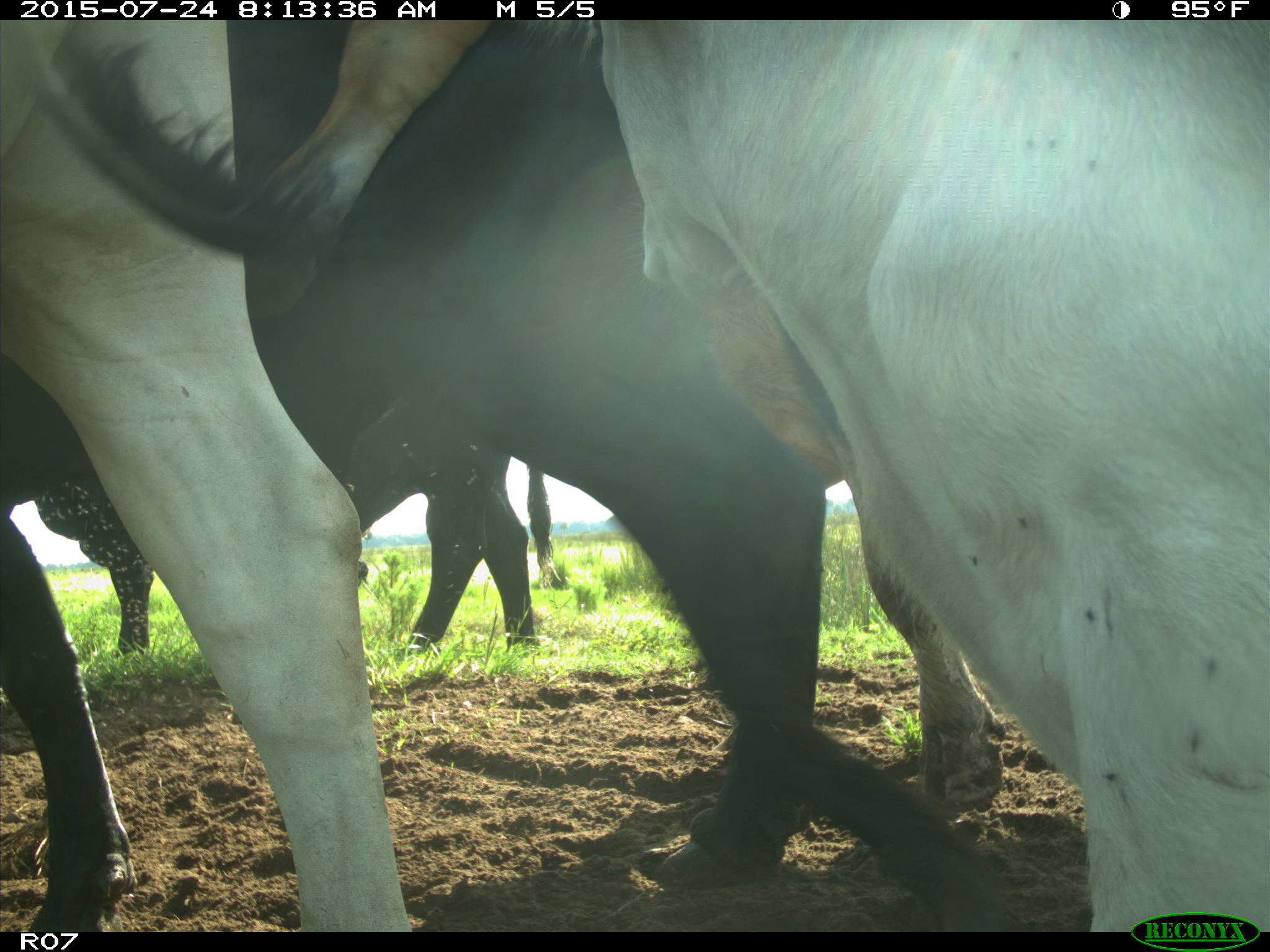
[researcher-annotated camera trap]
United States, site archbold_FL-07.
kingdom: Animalia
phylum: Chordata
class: Mammalia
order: Artiodactyla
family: Bovidae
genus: Bos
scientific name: Bos taurus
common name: domestic cow